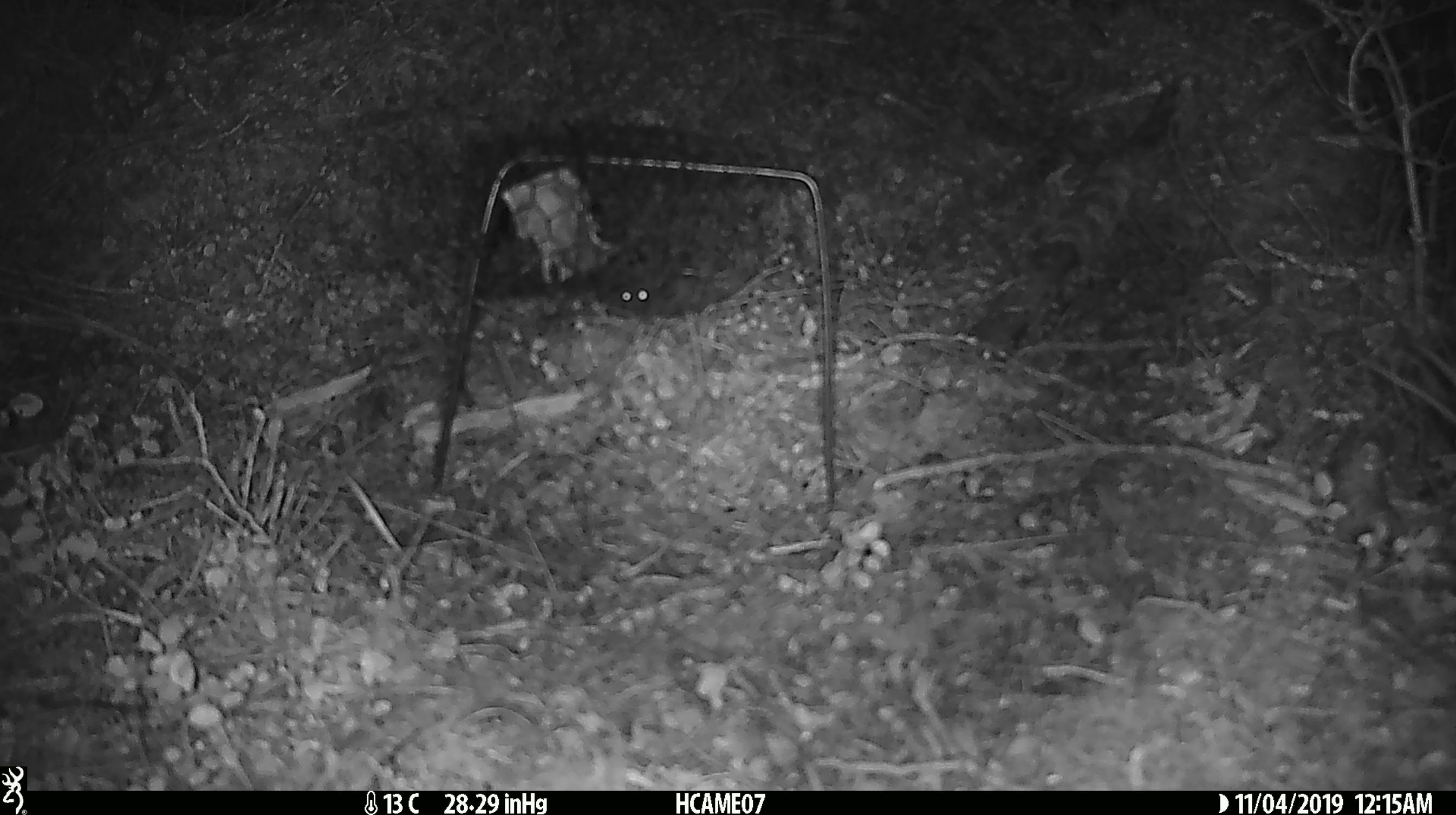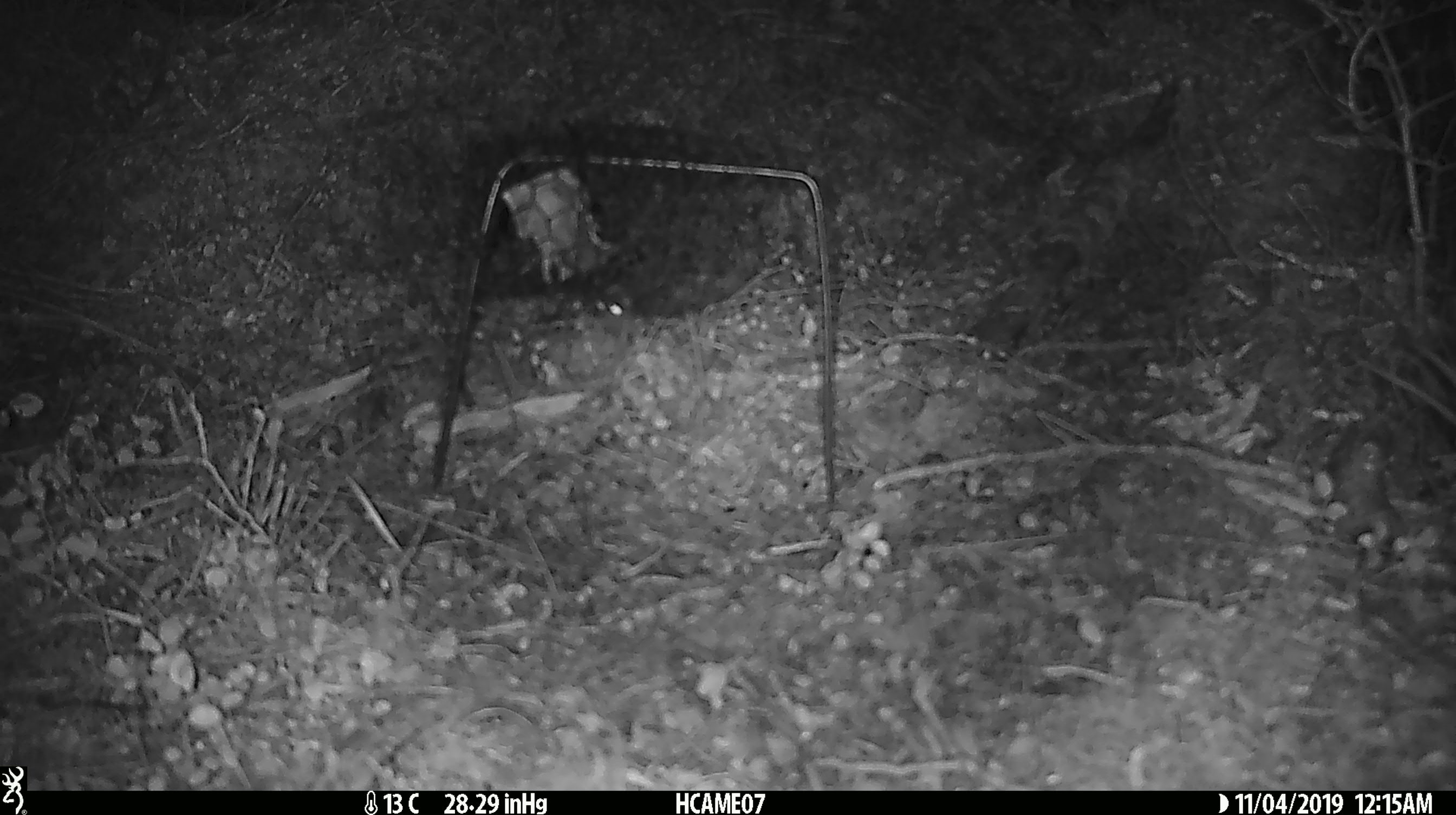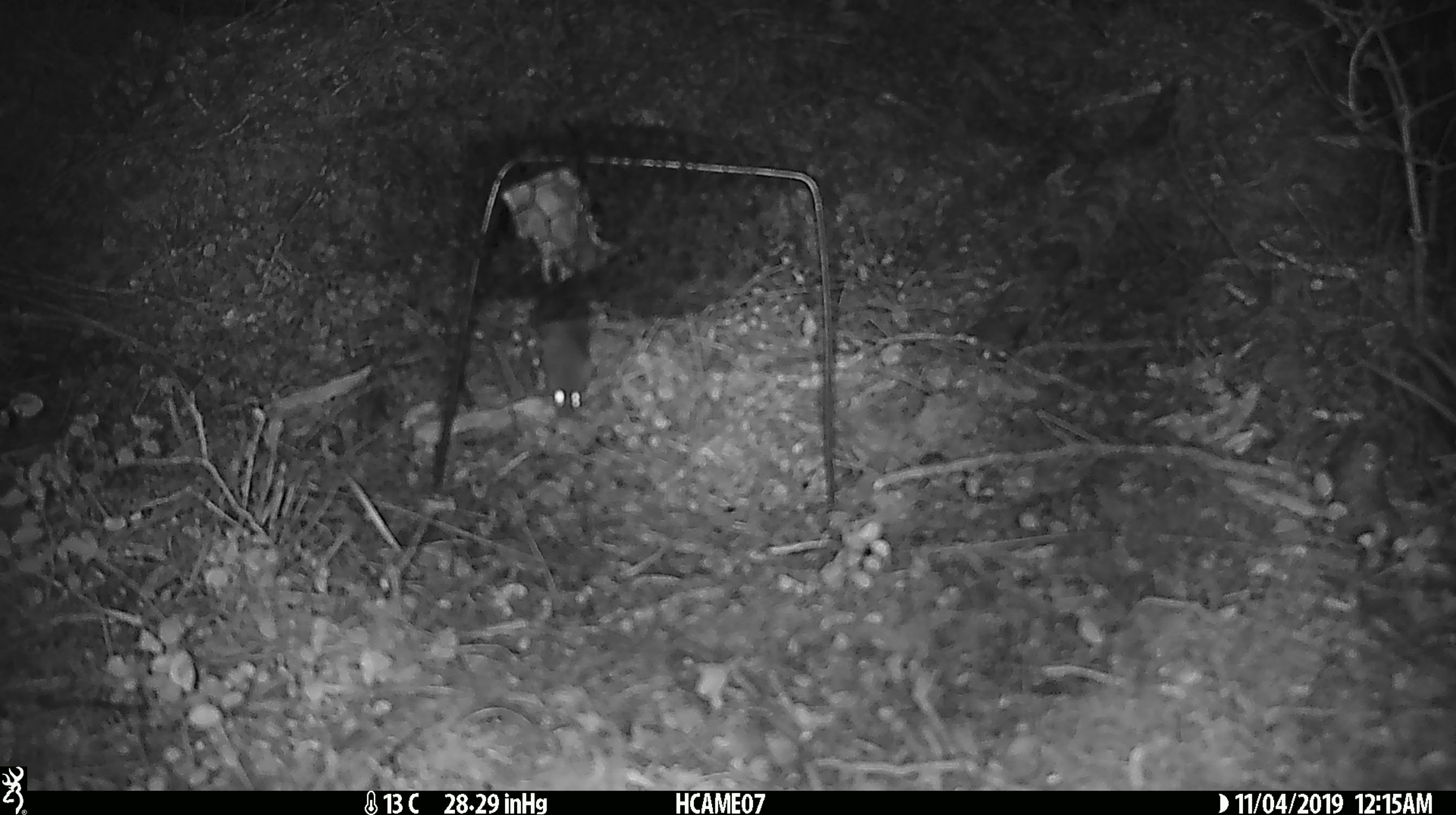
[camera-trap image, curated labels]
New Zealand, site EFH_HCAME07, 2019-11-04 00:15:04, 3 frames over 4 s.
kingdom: Animalia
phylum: Chordata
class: Mammalia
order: Rodentia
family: Muridae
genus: Mus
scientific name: Mus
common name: mouse